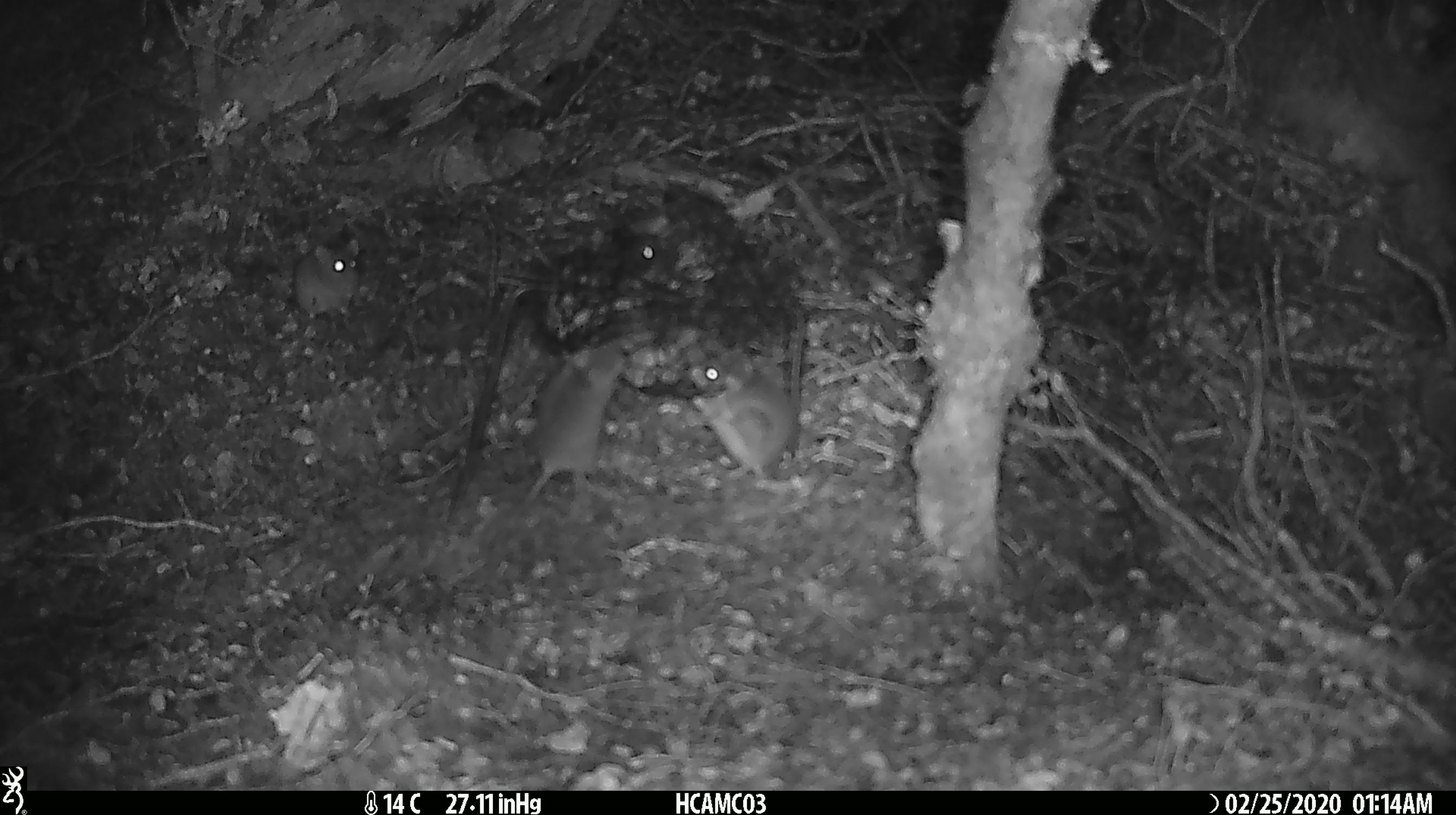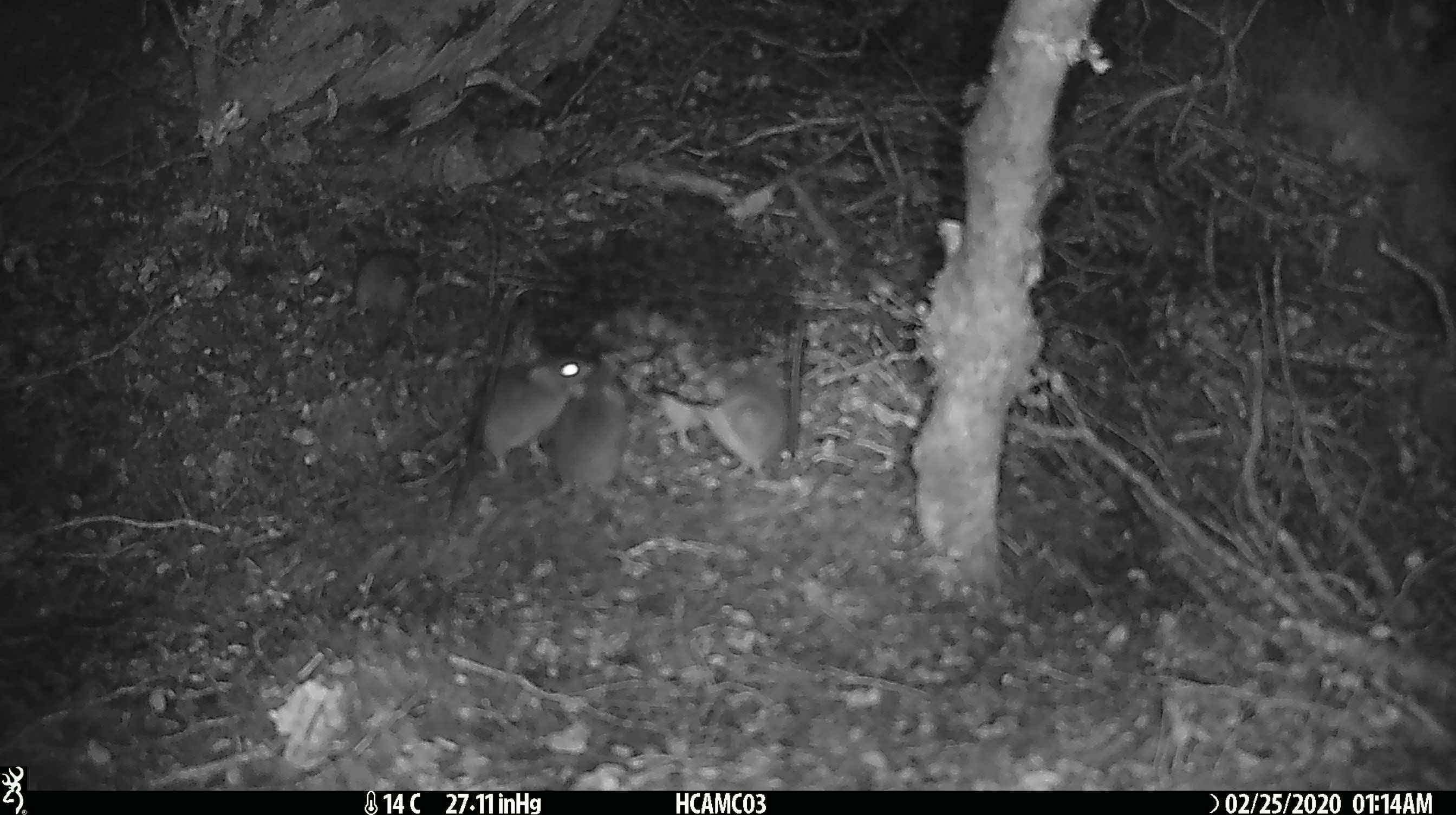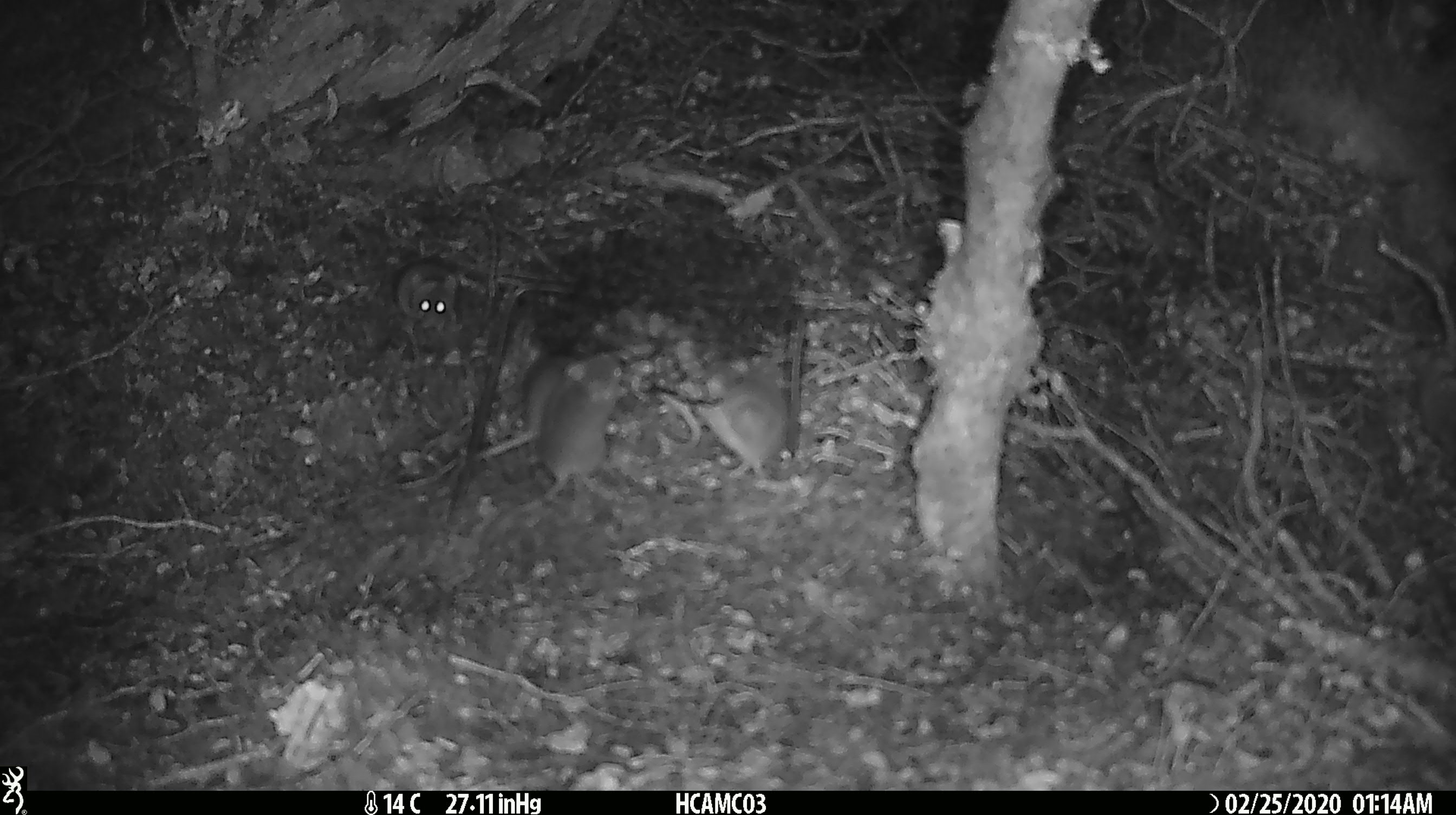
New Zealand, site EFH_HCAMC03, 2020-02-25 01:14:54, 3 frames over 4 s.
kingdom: Animalia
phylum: Chordata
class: Mammalia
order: Rodentia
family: Muridae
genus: Mus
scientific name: Mus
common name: mouse